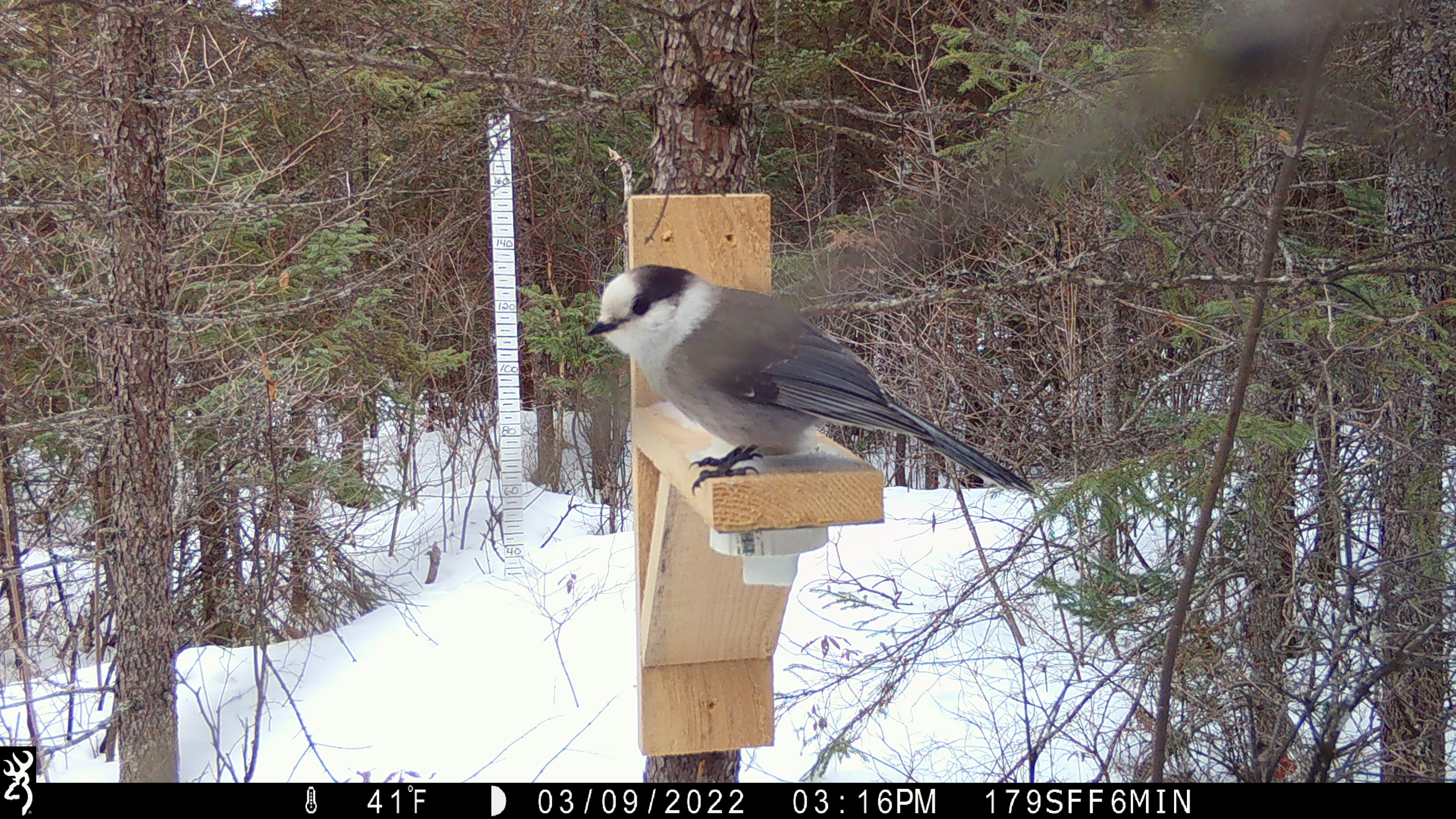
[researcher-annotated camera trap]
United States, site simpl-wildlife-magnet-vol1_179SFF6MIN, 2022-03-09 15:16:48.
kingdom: Animalia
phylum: Chordata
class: Aves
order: Passeriformes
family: Corvidae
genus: Perisoreus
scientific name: Perisoreus canadensis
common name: canada jay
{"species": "canada jay (Perisoreus canadensis)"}